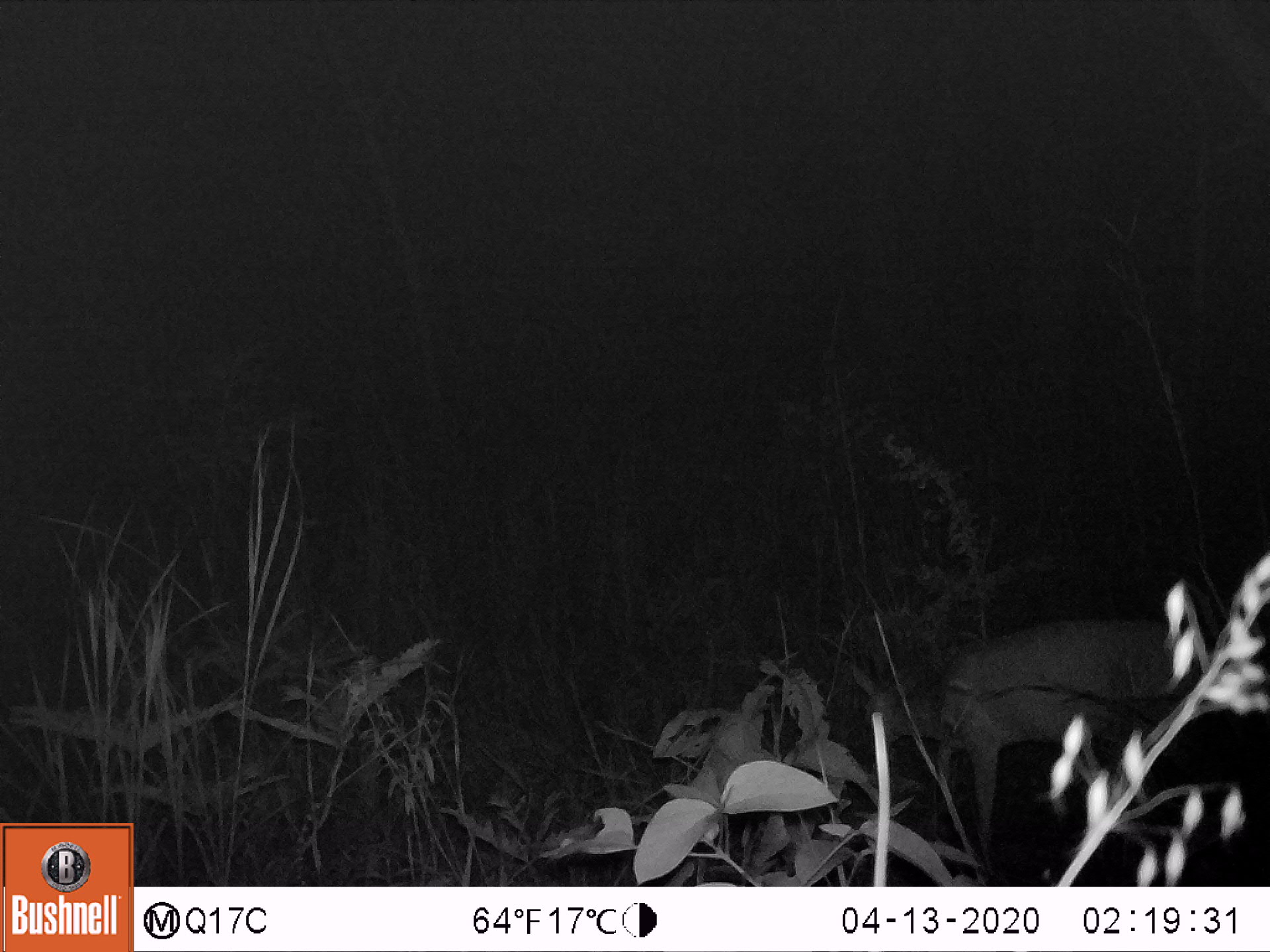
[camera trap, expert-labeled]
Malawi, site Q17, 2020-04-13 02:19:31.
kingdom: Animalia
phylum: Chordata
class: Mammalia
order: Artiodactyla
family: Bovidae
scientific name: Antilopinae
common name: small antelope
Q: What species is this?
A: Small antelope (Antilopinae).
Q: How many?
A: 1.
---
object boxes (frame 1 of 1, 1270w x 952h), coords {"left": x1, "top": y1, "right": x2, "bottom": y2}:
small antelope: {"left": 824, "top": 601, "right": 1216, "bottom": 880}